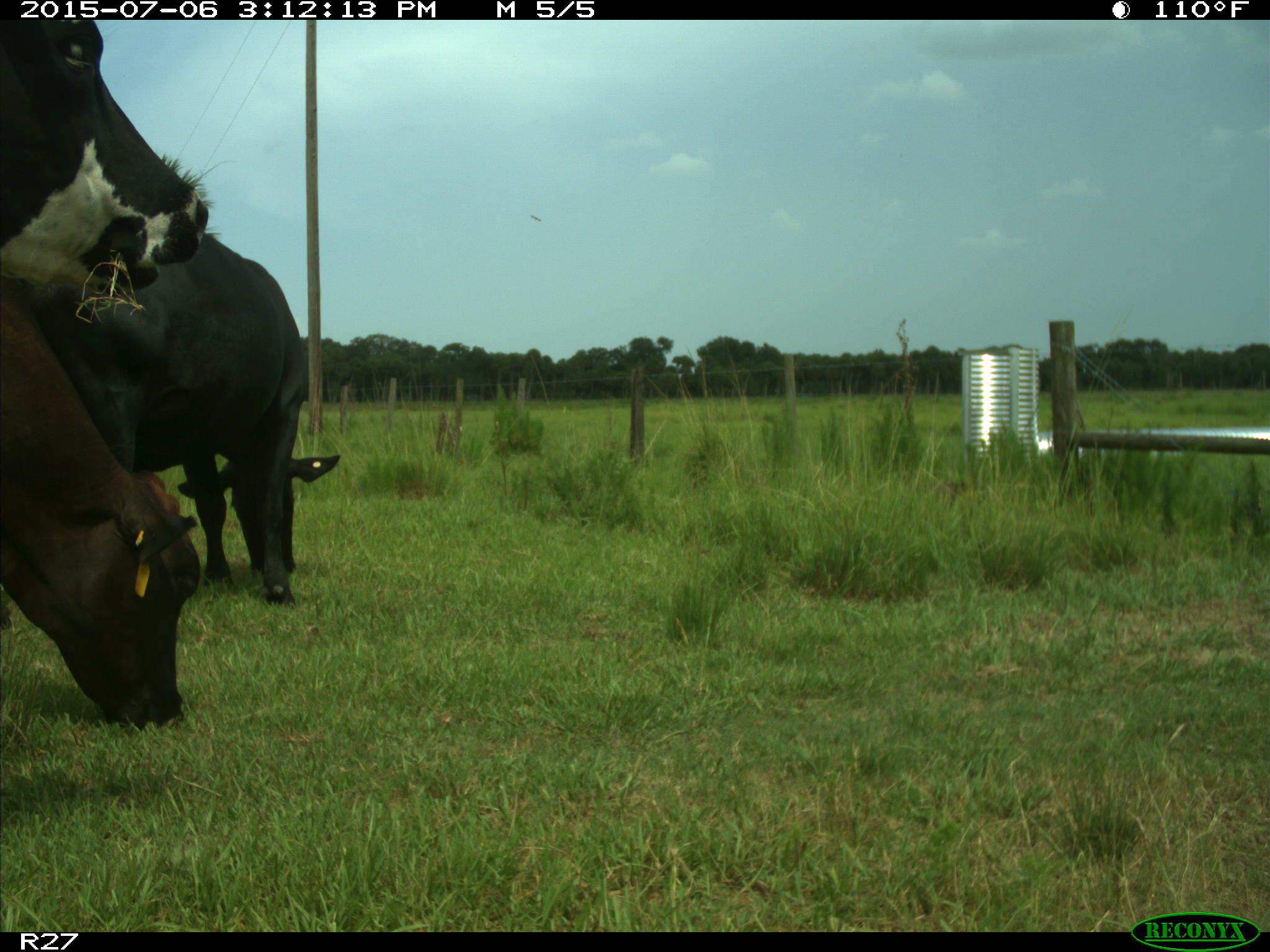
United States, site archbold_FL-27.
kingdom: Animalia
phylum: Chordata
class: Mammalia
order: Artiodactyla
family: Bovidae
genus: Bos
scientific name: Bos taurus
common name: domestic cow